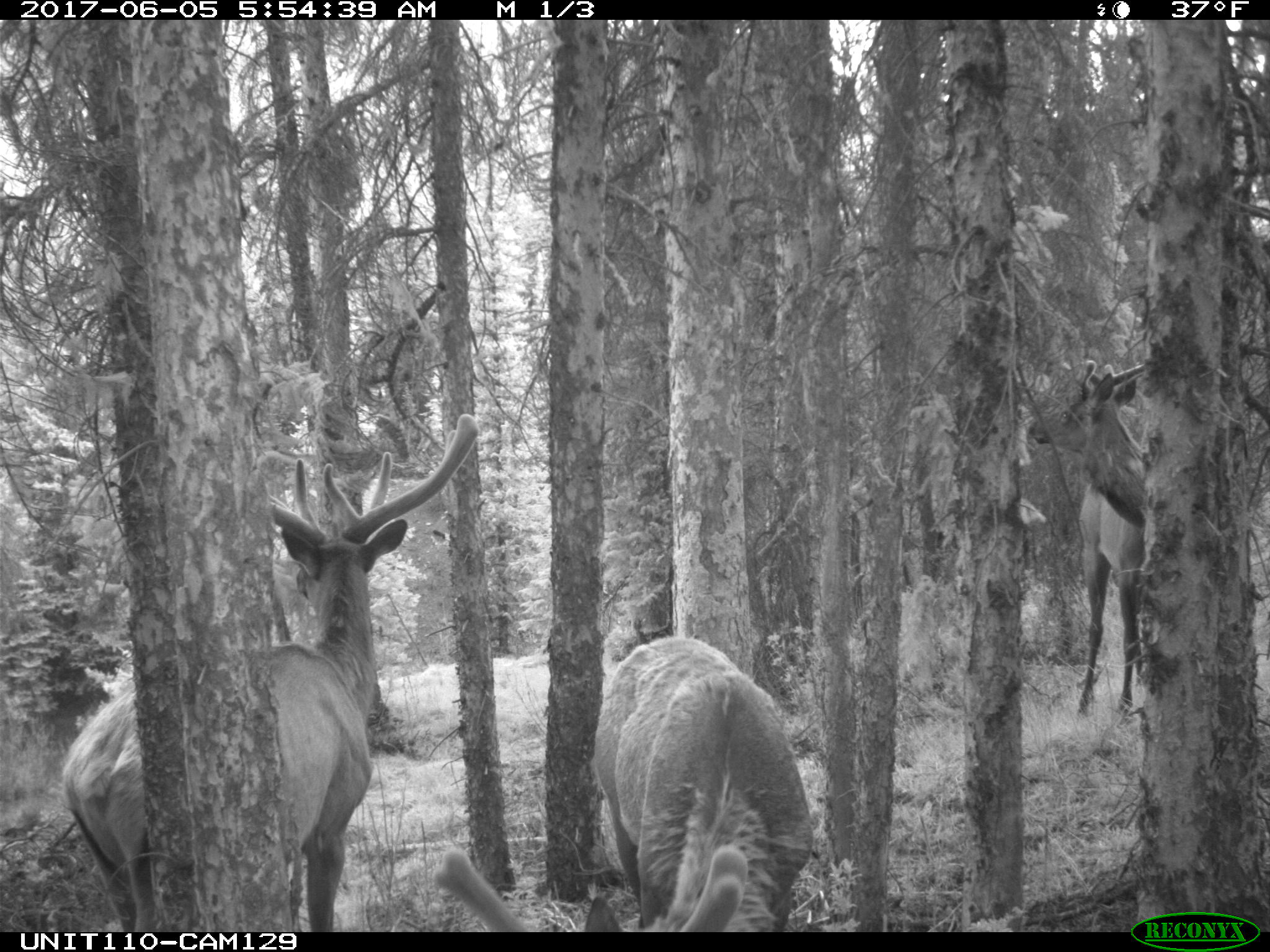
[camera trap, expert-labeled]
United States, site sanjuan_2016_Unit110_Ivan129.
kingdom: Animalia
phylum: Chordata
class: Mammalia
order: Artiodactyla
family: Cervidae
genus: Cervus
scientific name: Cervus elaphus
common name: red deer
Cervus elaphus (red deer).